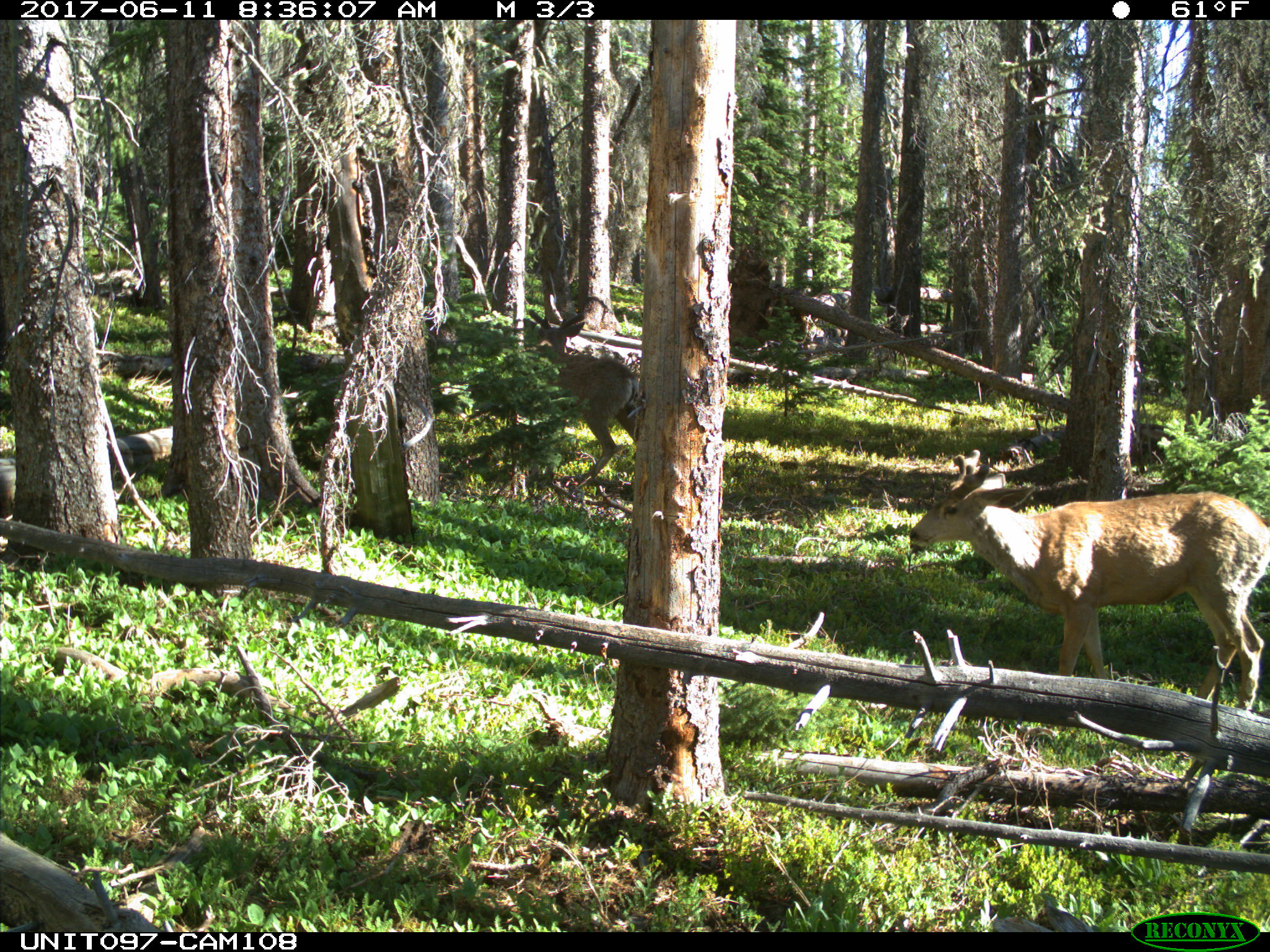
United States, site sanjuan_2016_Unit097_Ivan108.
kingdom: Animalia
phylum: Chordata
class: Mammalia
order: Artiodactyla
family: Cervidae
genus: Odocoileus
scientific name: Odocoileus hemionus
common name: mule deer